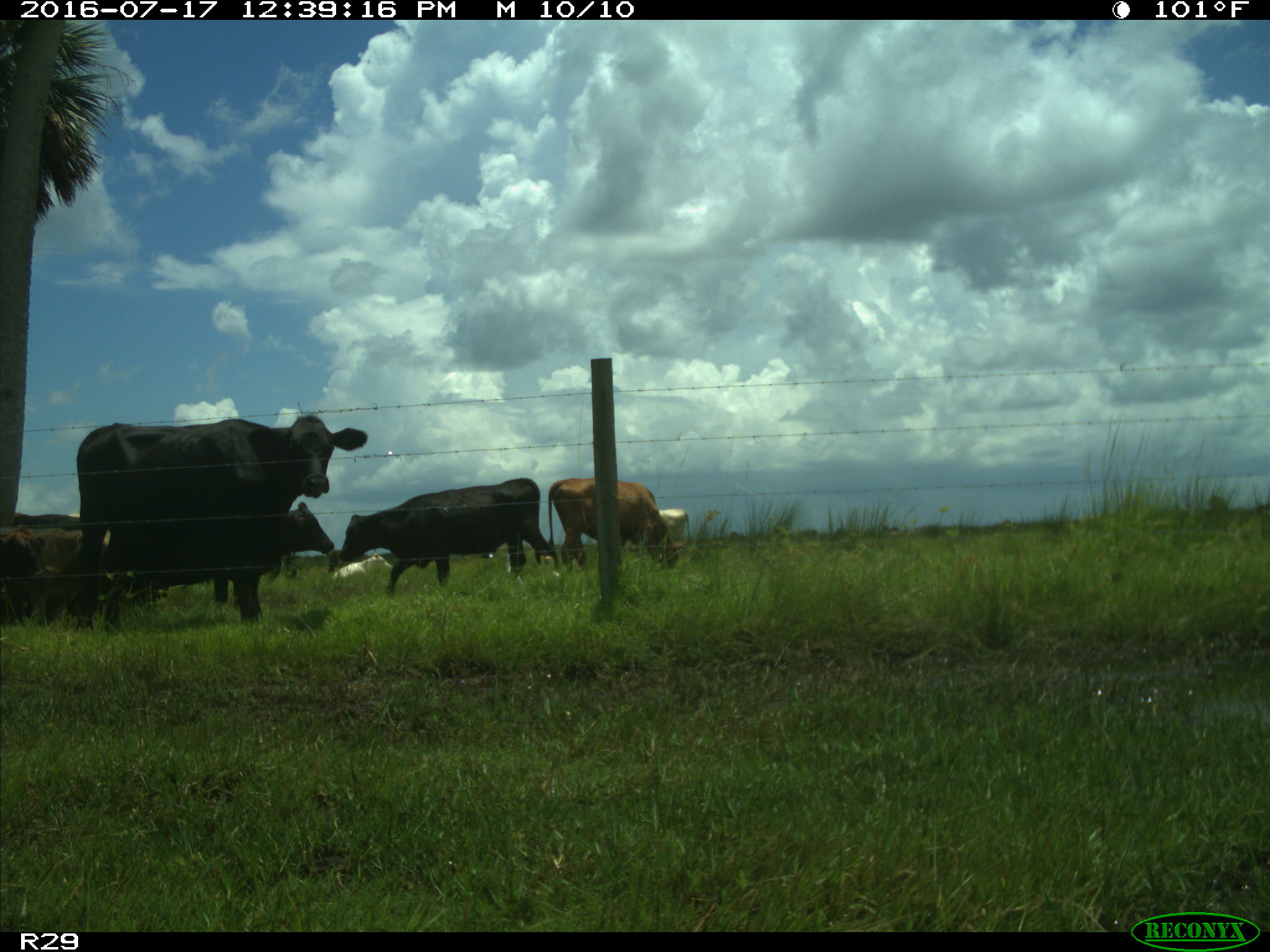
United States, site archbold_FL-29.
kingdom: Animalia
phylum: Chordata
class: Mammalia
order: Artiodactyla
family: Bovidae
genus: Bos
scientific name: Bos taurus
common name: domestic cow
Bos taurus (domestic cow).